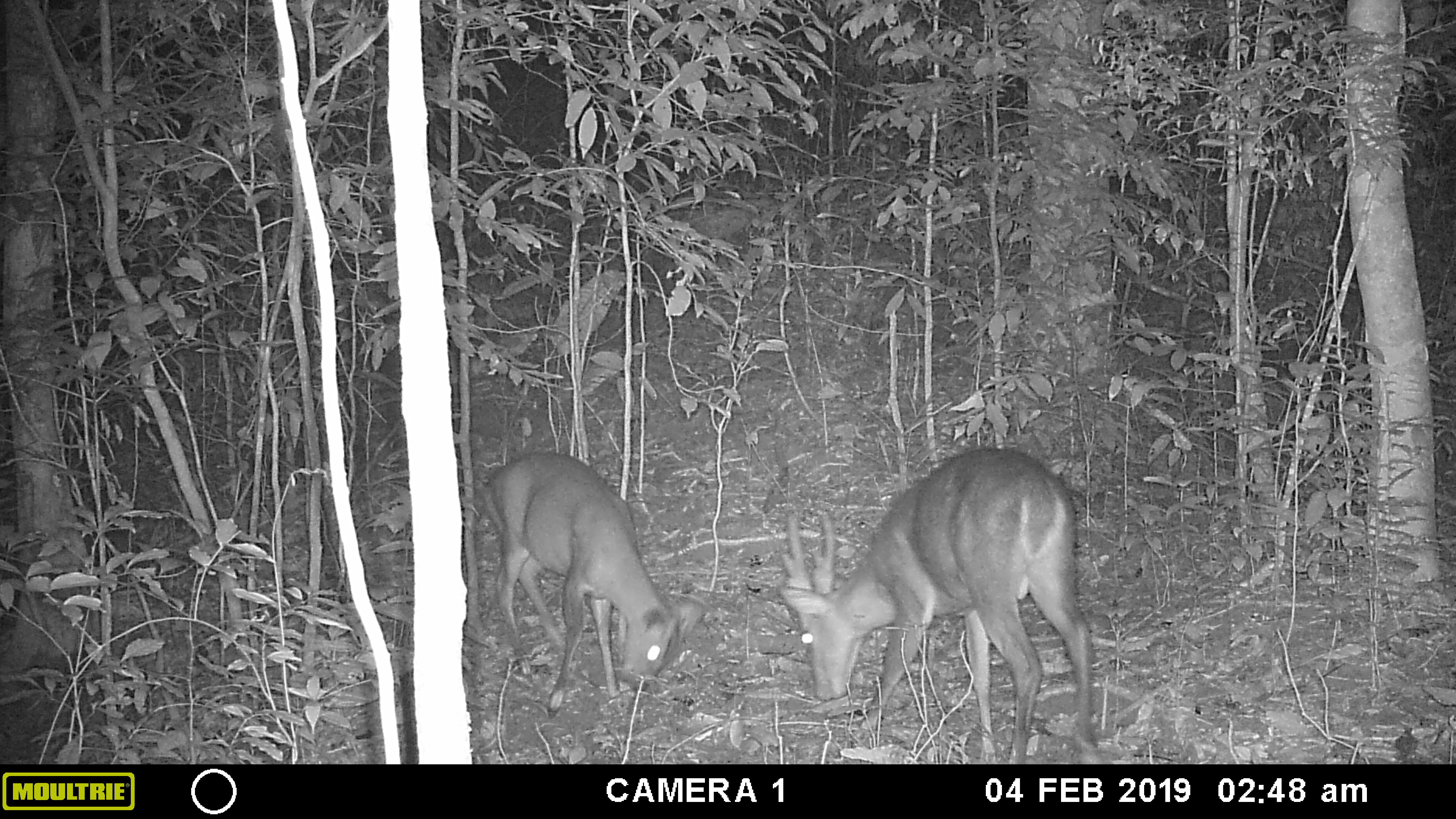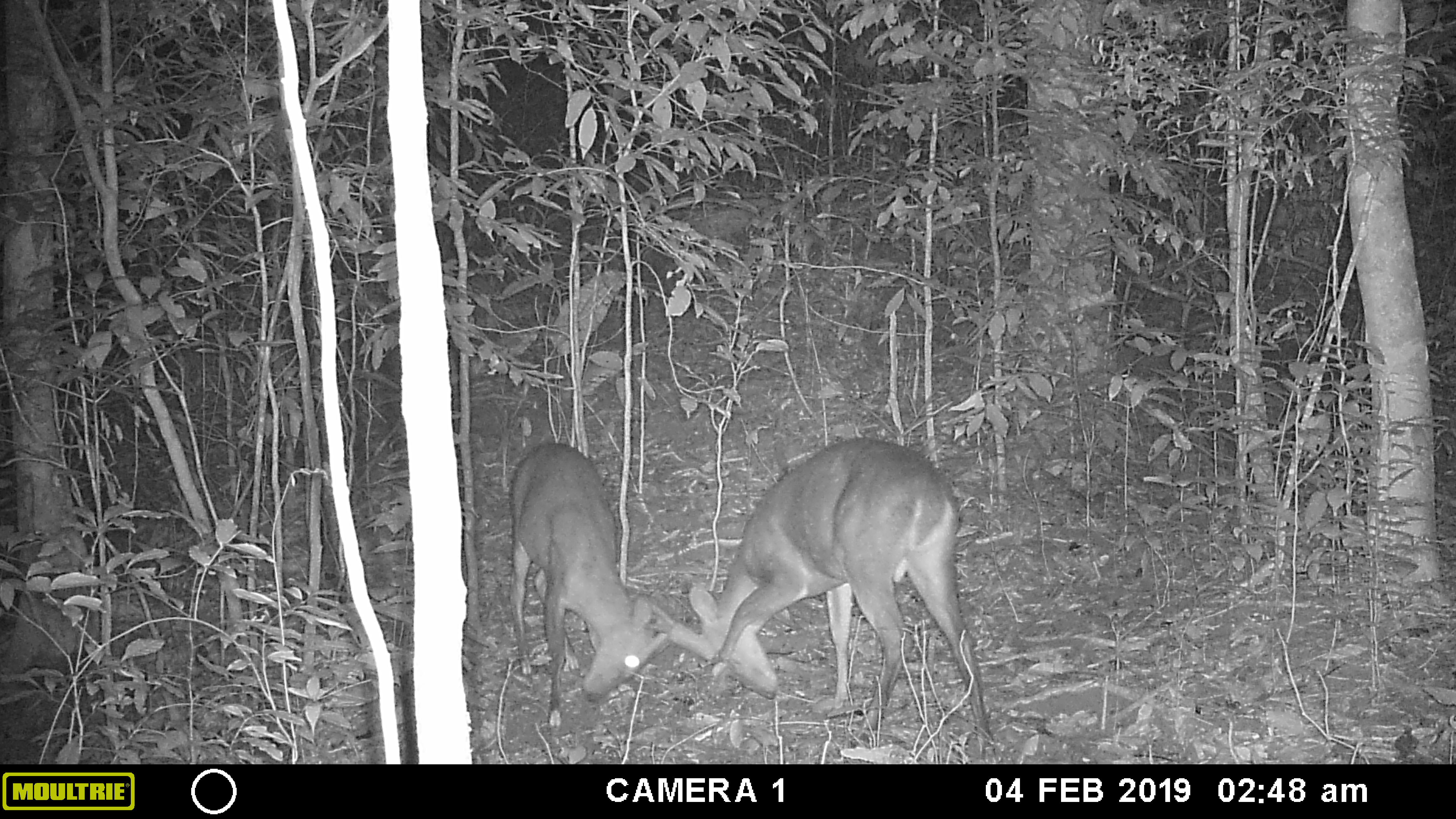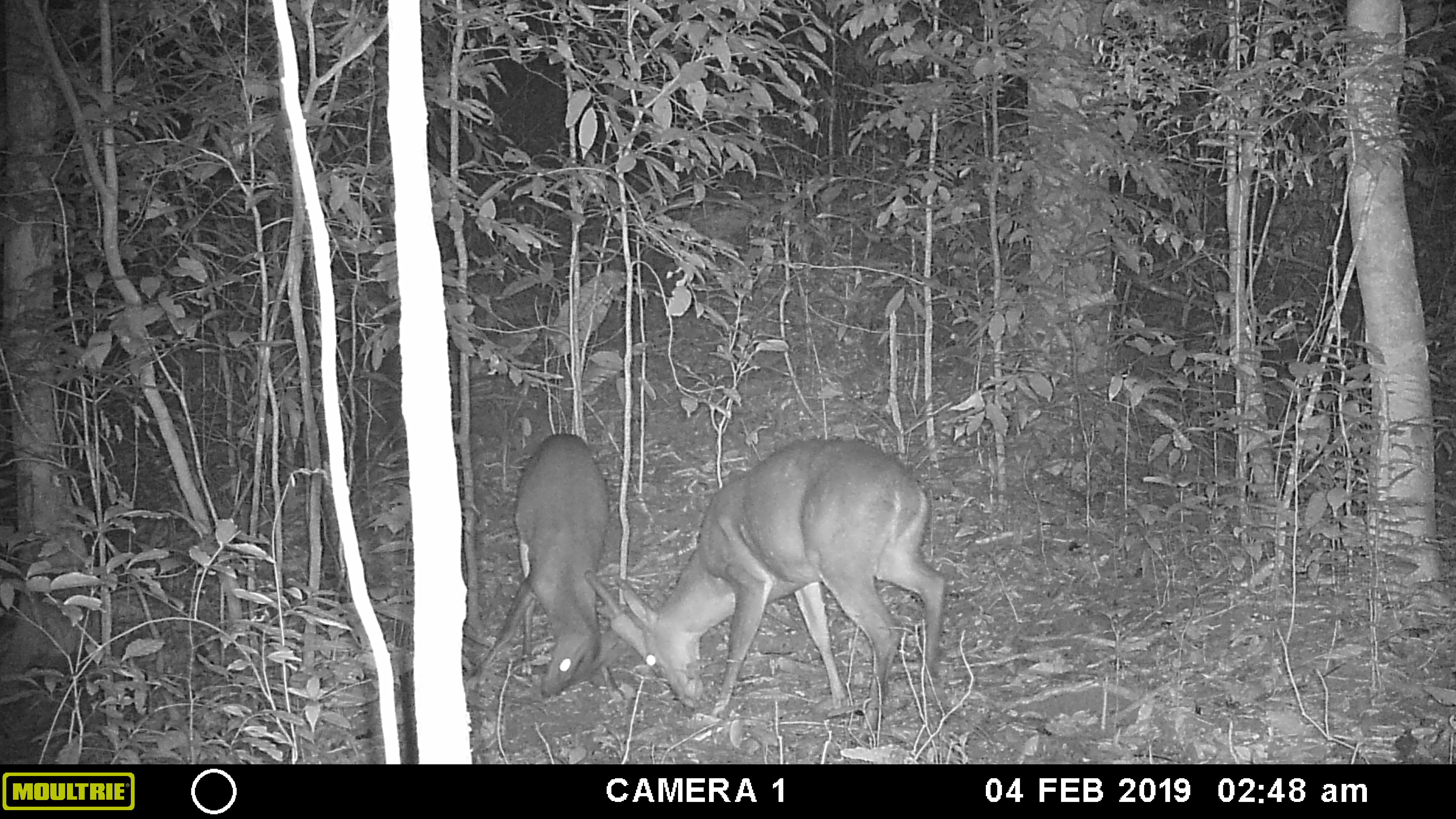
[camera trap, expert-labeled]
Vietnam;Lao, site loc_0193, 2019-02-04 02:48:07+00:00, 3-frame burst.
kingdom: Animalia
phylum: Chordata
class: Mammalia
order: Artiodactyla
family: Cervidae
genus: Muntiacus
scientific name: Muntiacus vuquangensis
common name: large-antlered muntjac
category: large antlered muntjac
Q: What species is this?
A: Large antlered muntjac (large-antlered muntjac) (Muntiacus vuquangensis).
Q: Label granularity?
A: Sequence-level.